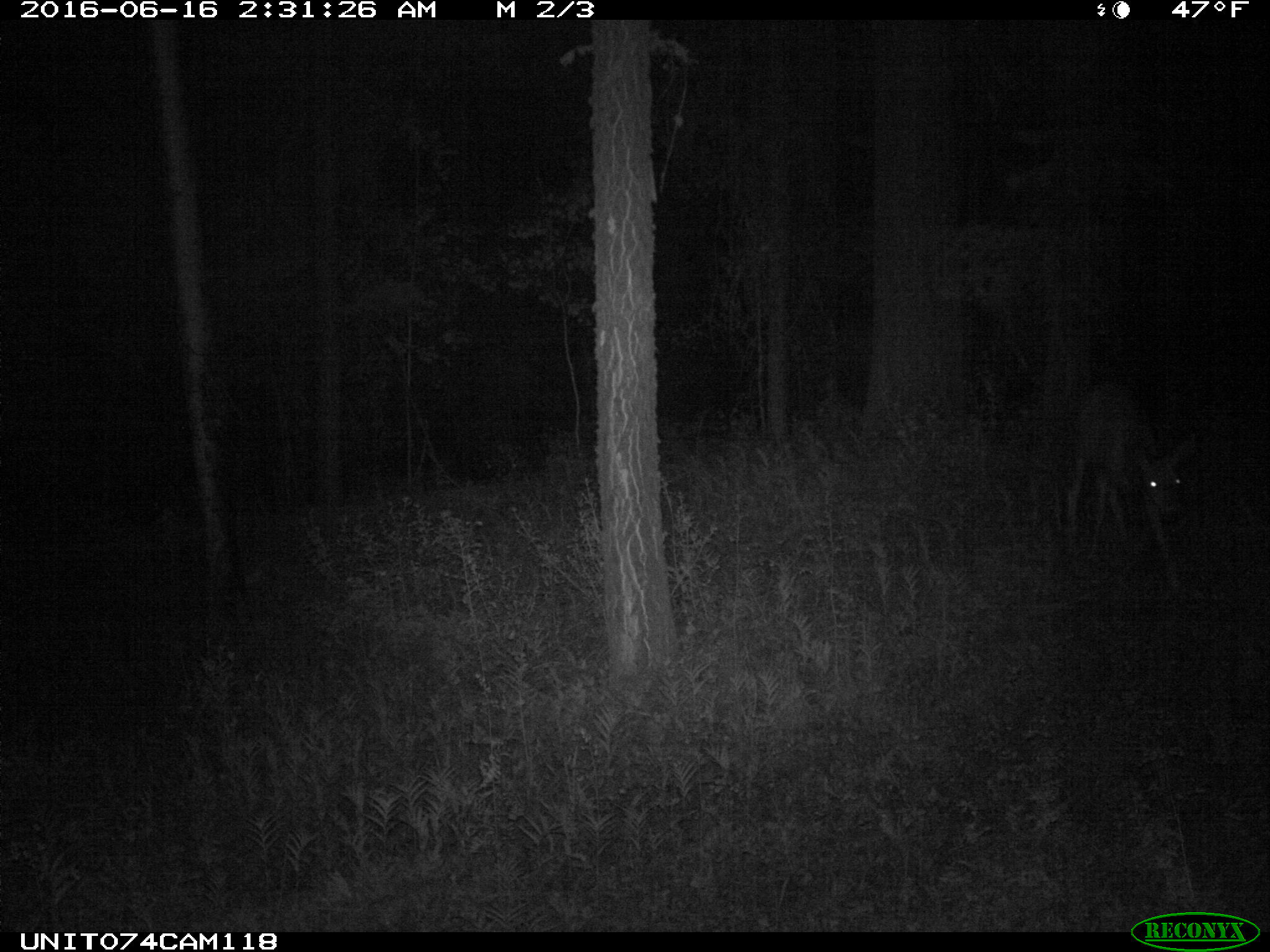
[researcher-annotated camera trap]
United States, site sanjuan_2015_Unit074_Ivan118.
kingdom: Animalia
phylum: Chordata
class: Mammalia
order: Artiodactyla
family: Cervidae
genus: Odocoileus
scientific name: Odocoileus hemionus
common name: mule deer